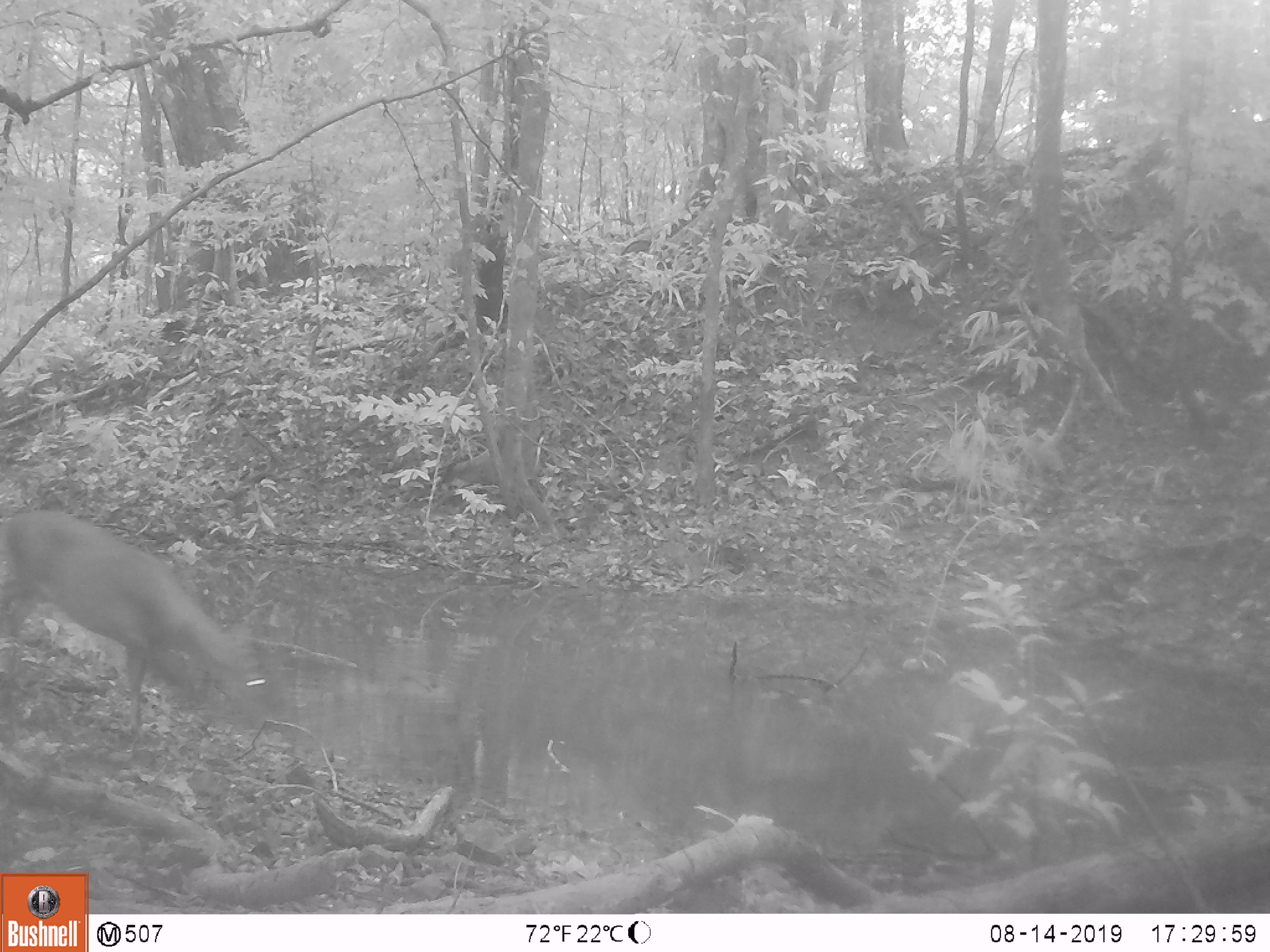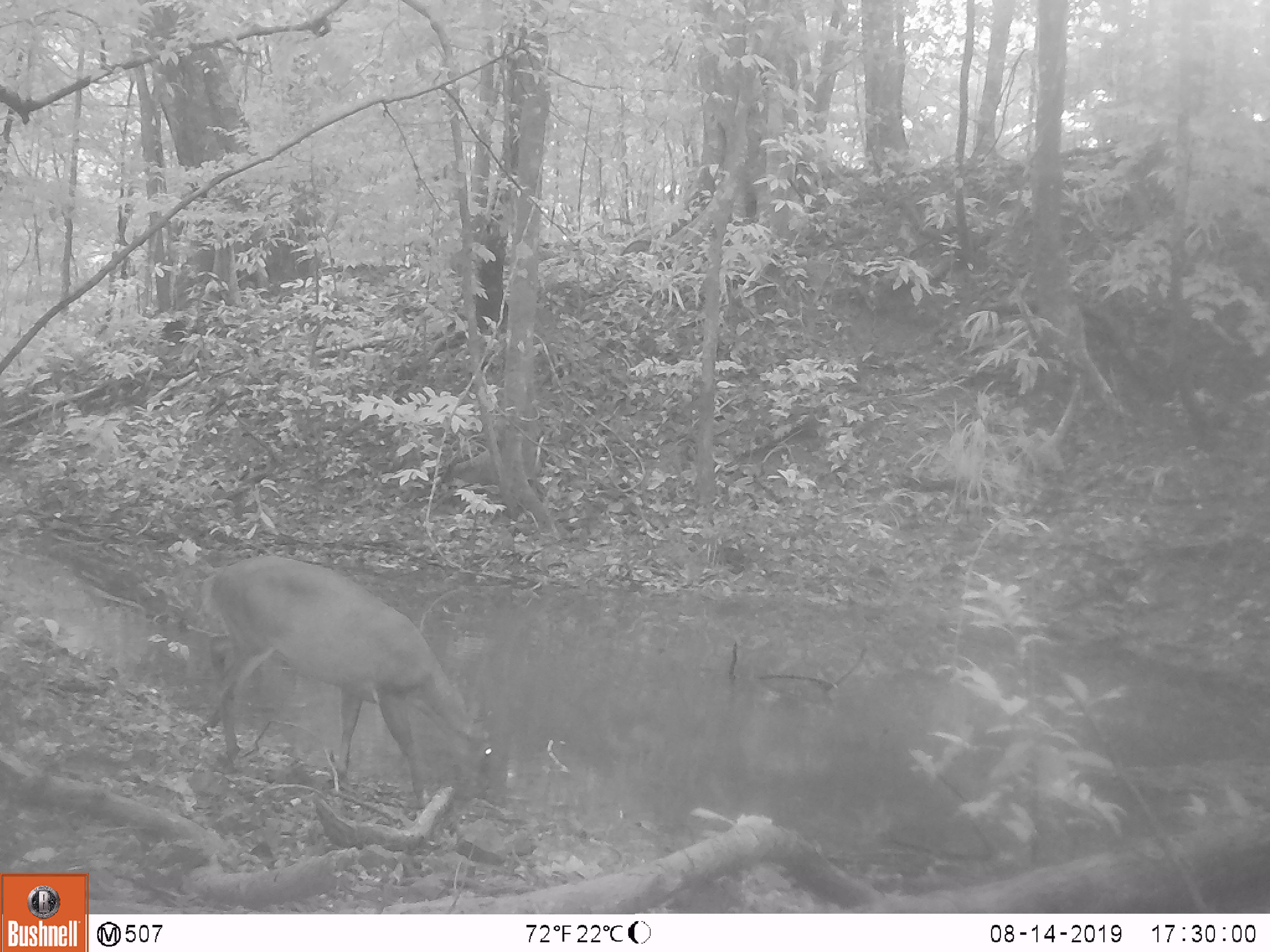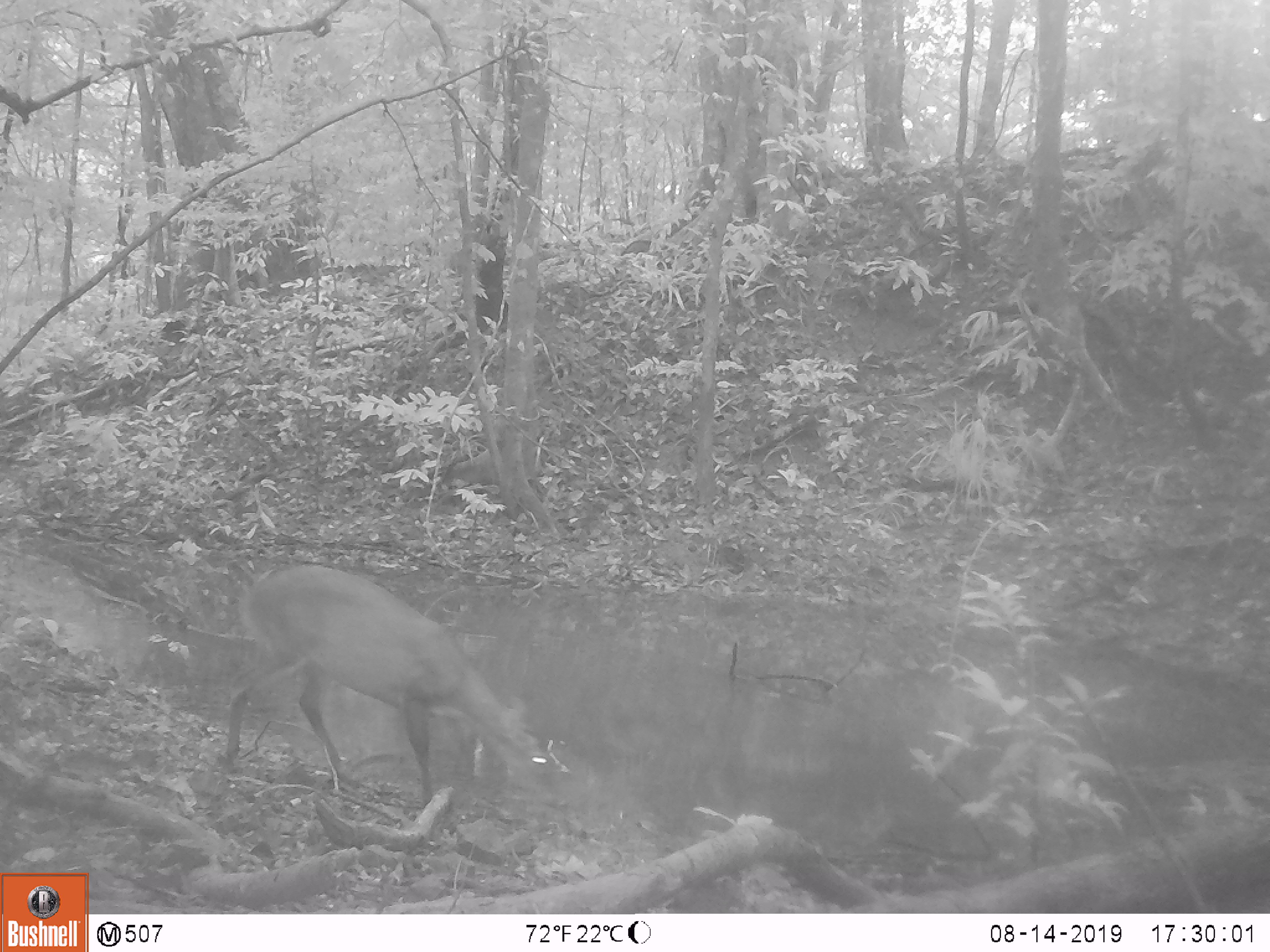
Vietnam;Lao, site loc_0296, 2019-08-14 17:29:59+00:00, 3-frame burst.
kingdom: Animalia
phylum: Chordata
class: Mammalia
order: Artiodactyla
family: Cervidae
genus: Muntiacus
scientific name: Muntiacus vuquangensis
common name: large-antlered muntjac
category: large antlered muntjac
Large antlered muntjac (large-antlered muntjac) (Muntiacus vuquangensis). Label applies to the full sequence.